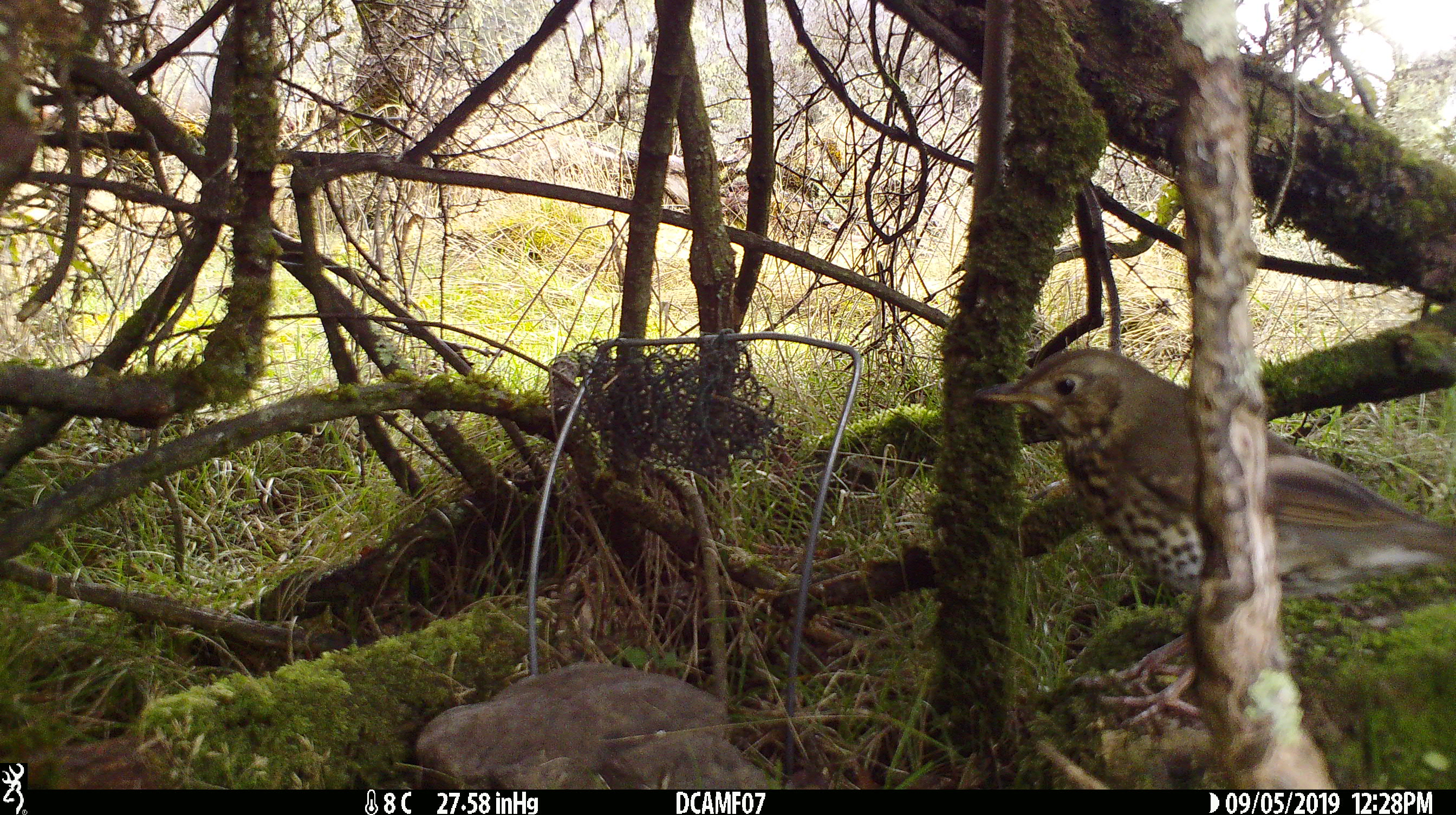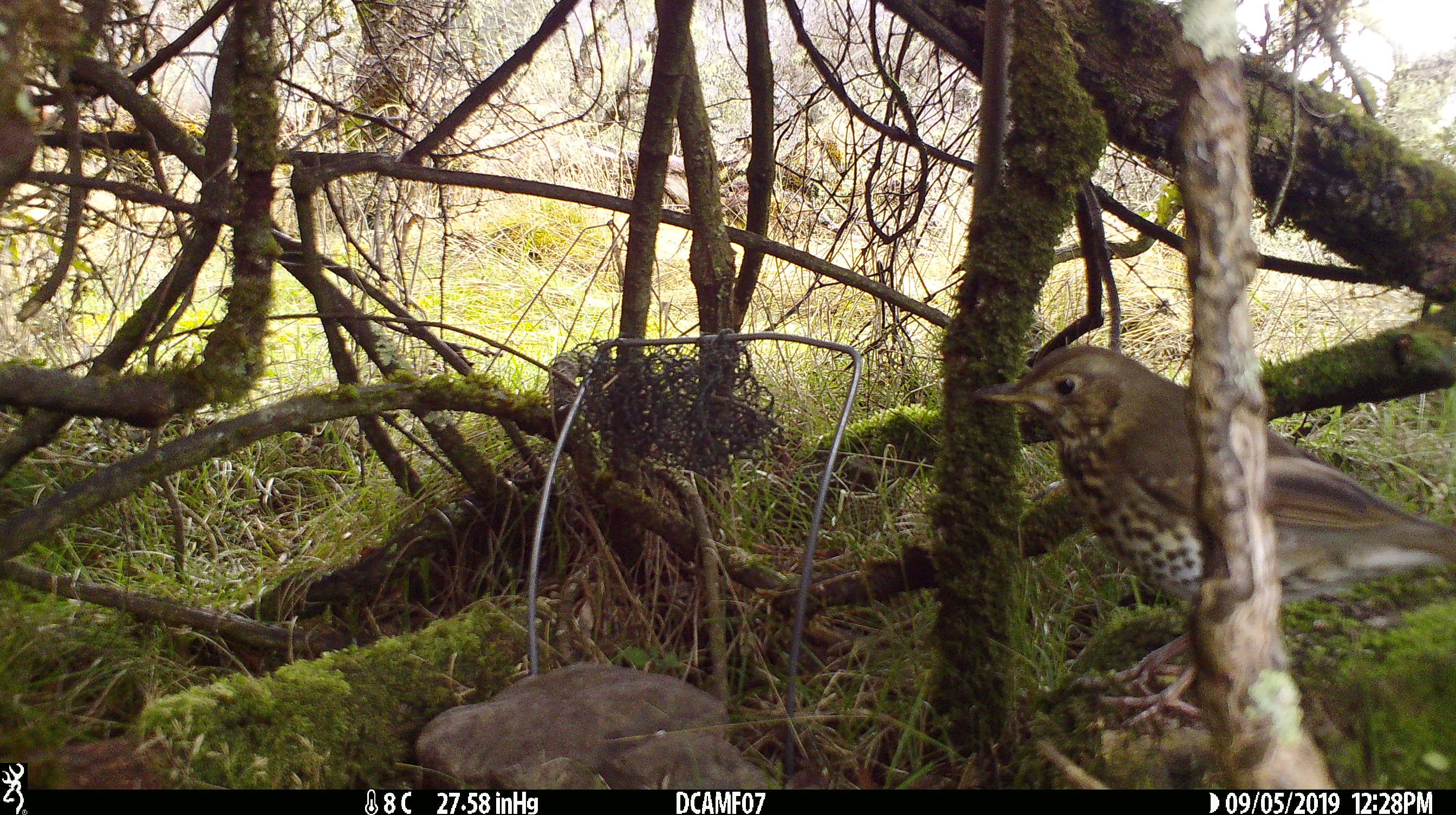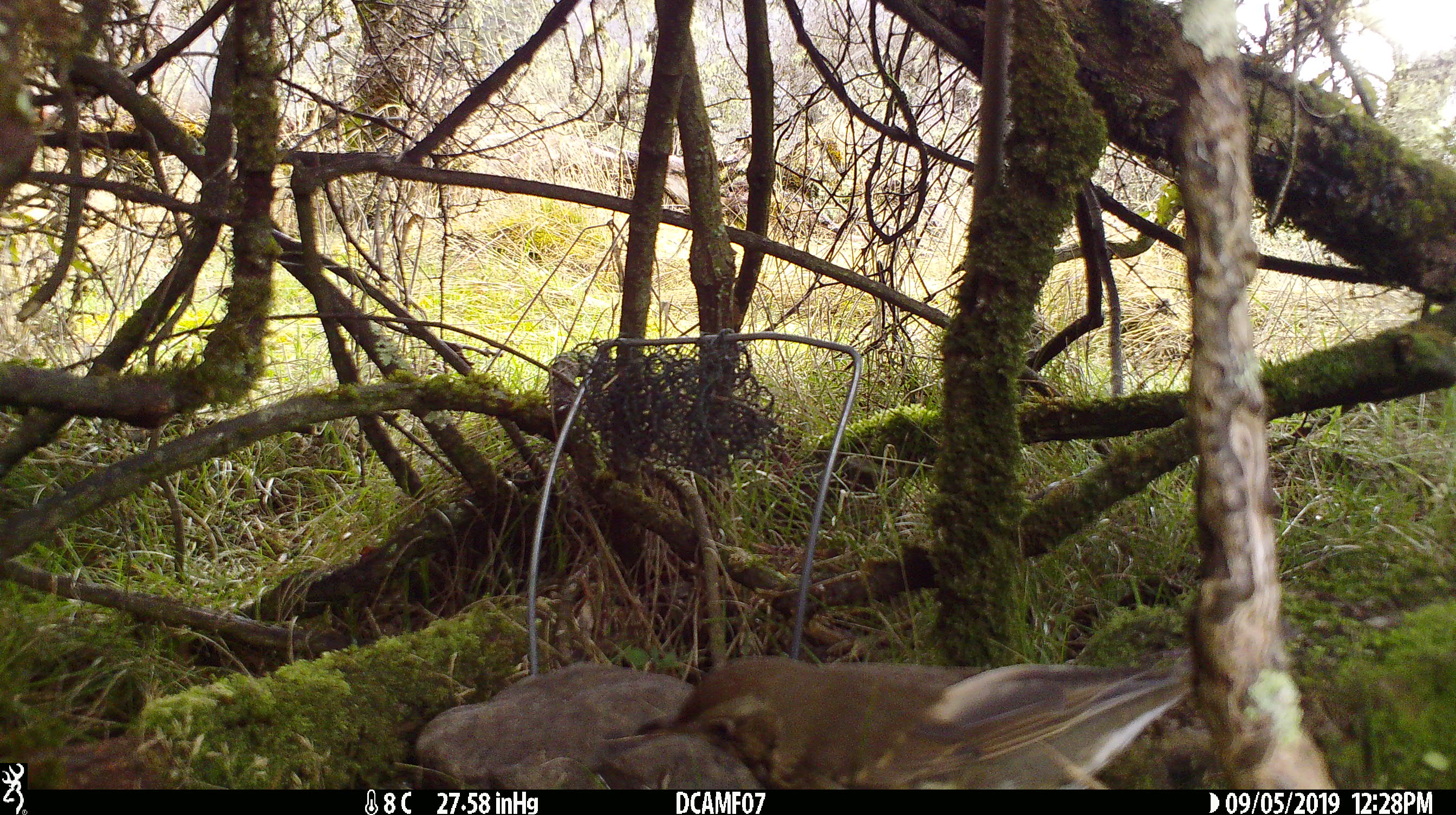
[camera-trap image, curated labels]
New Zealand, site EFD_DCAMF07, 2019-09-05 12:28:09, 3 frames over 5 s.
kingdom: Animalia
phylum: Chordata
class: Aves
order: Passeriformes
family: Turdidae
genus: Turdus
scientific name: Turdus philomelos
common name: song thrush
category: thrush